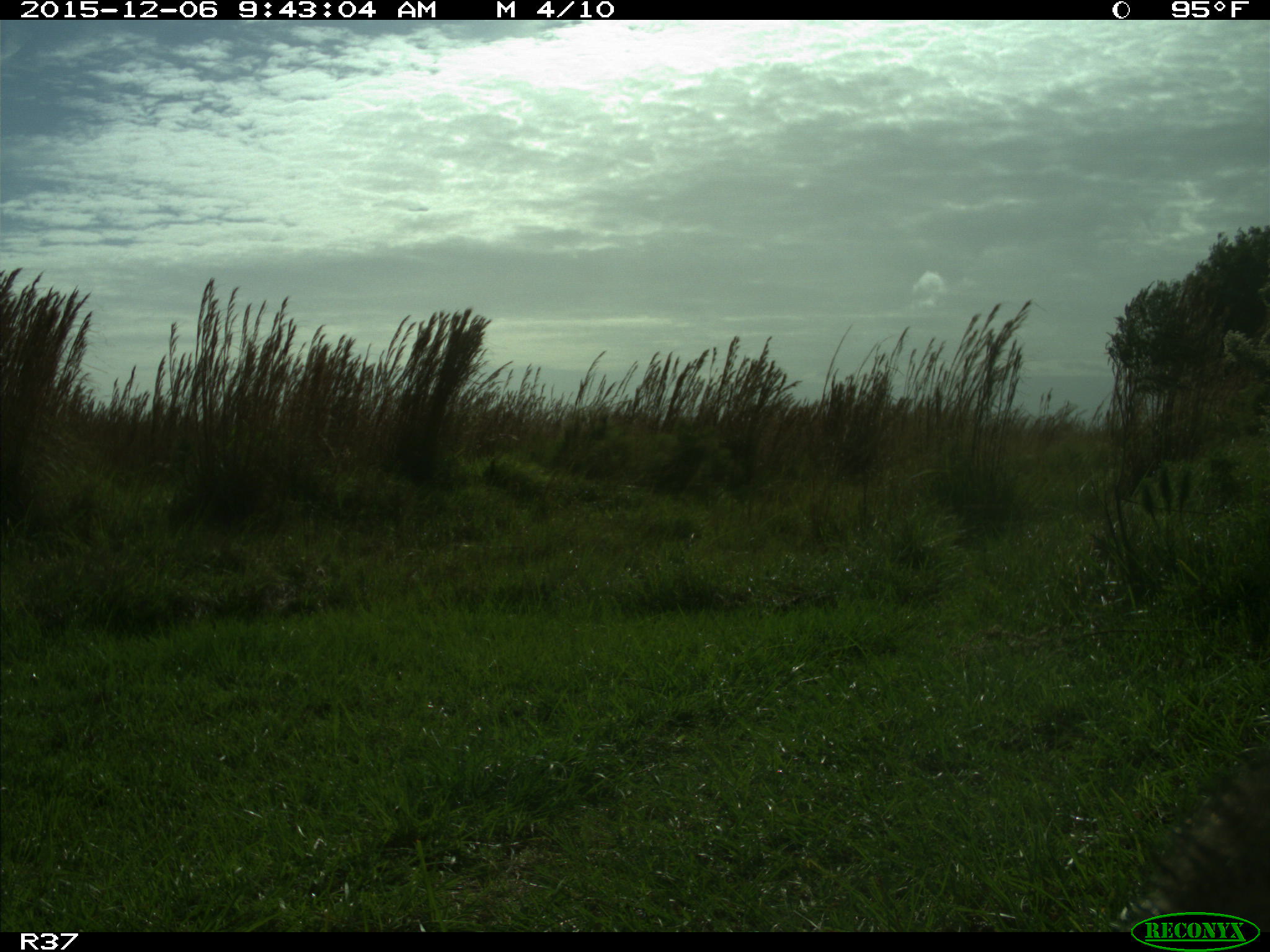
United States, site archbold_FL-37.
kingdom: Animalia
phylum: Chordata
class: Mammalia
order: Carnivora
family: Procyonidae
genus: Procyon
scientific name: Procyon lotor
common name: common raccoon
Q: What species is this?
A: Procyon lotor (common raccoon).